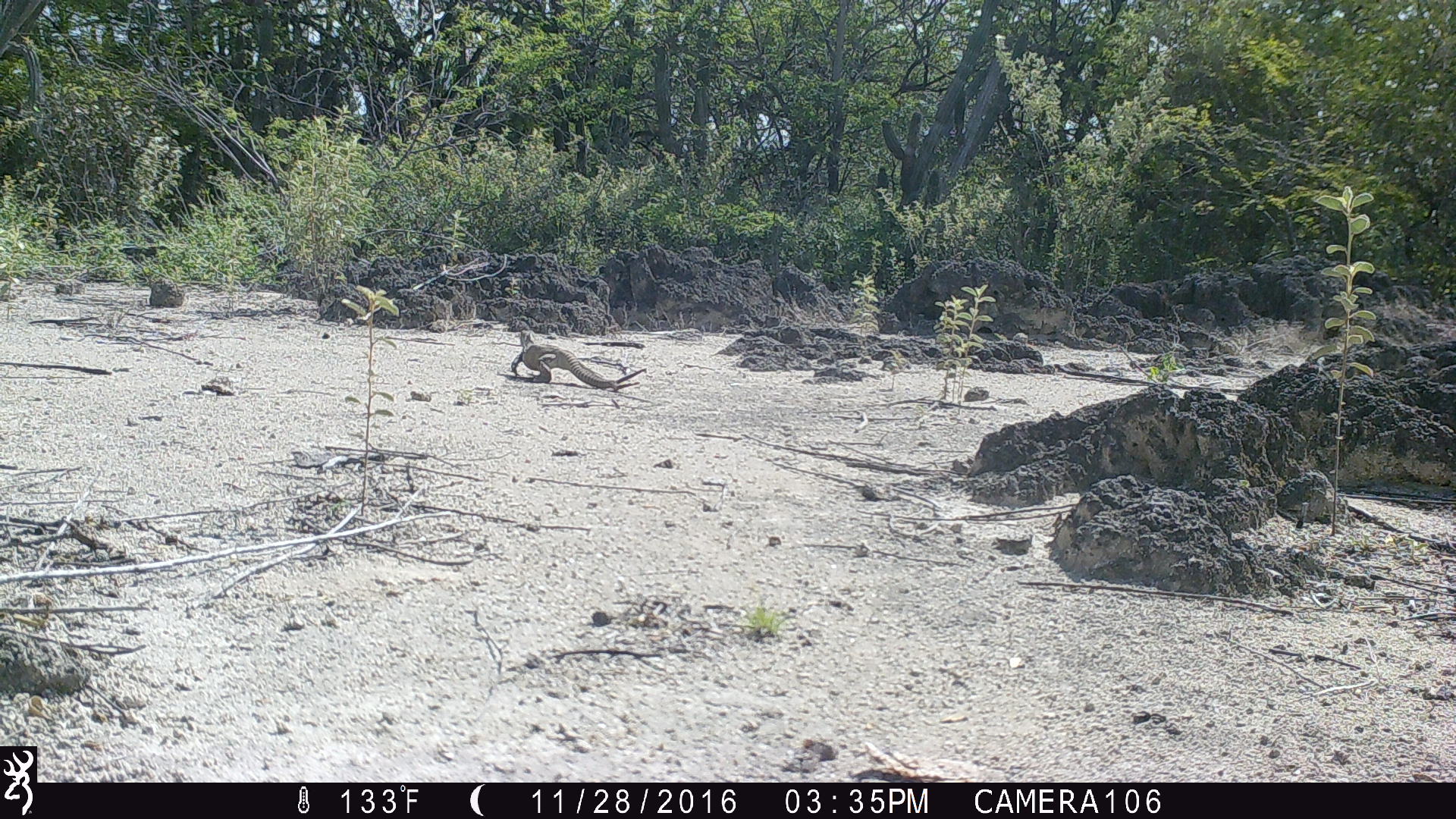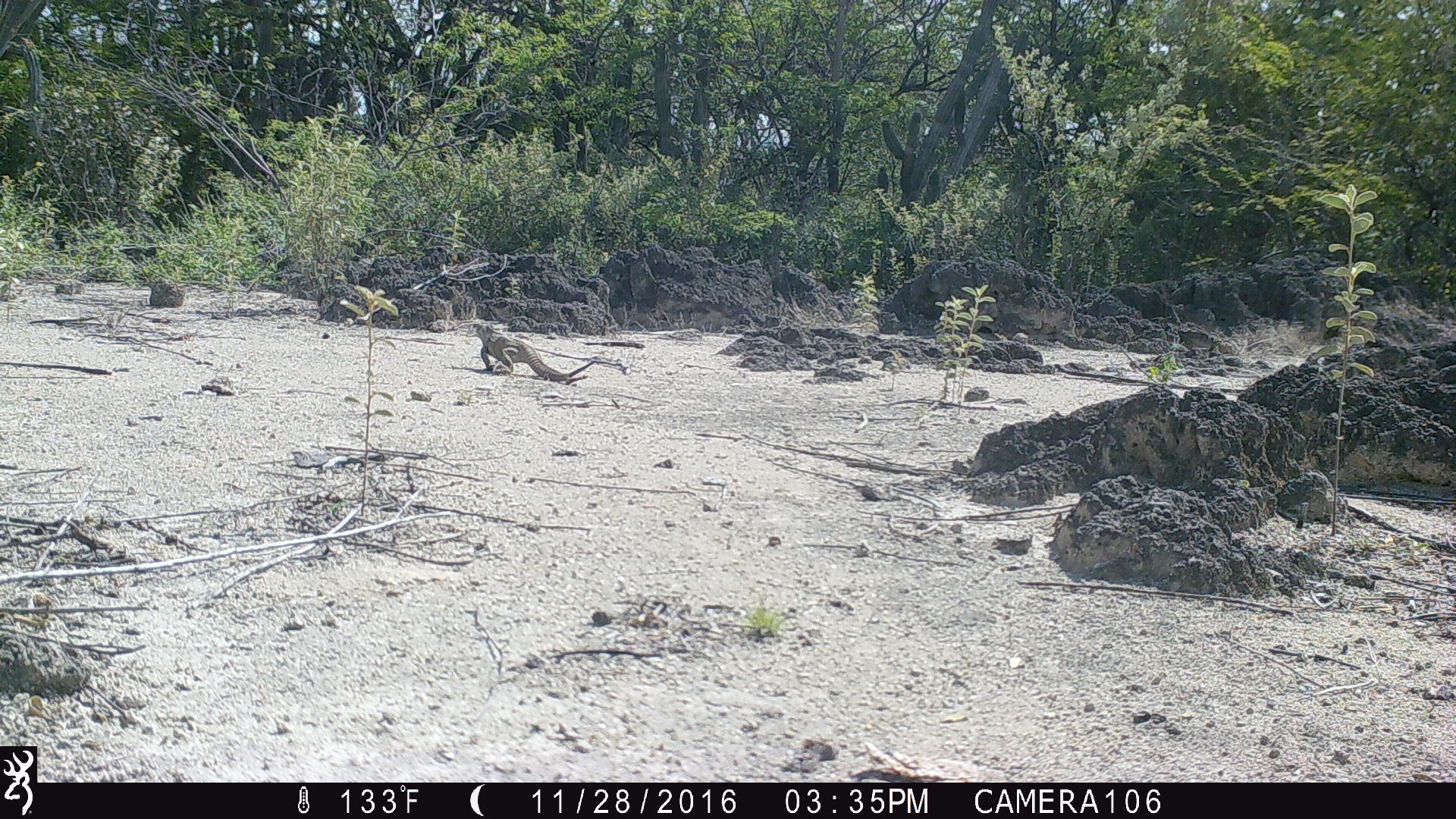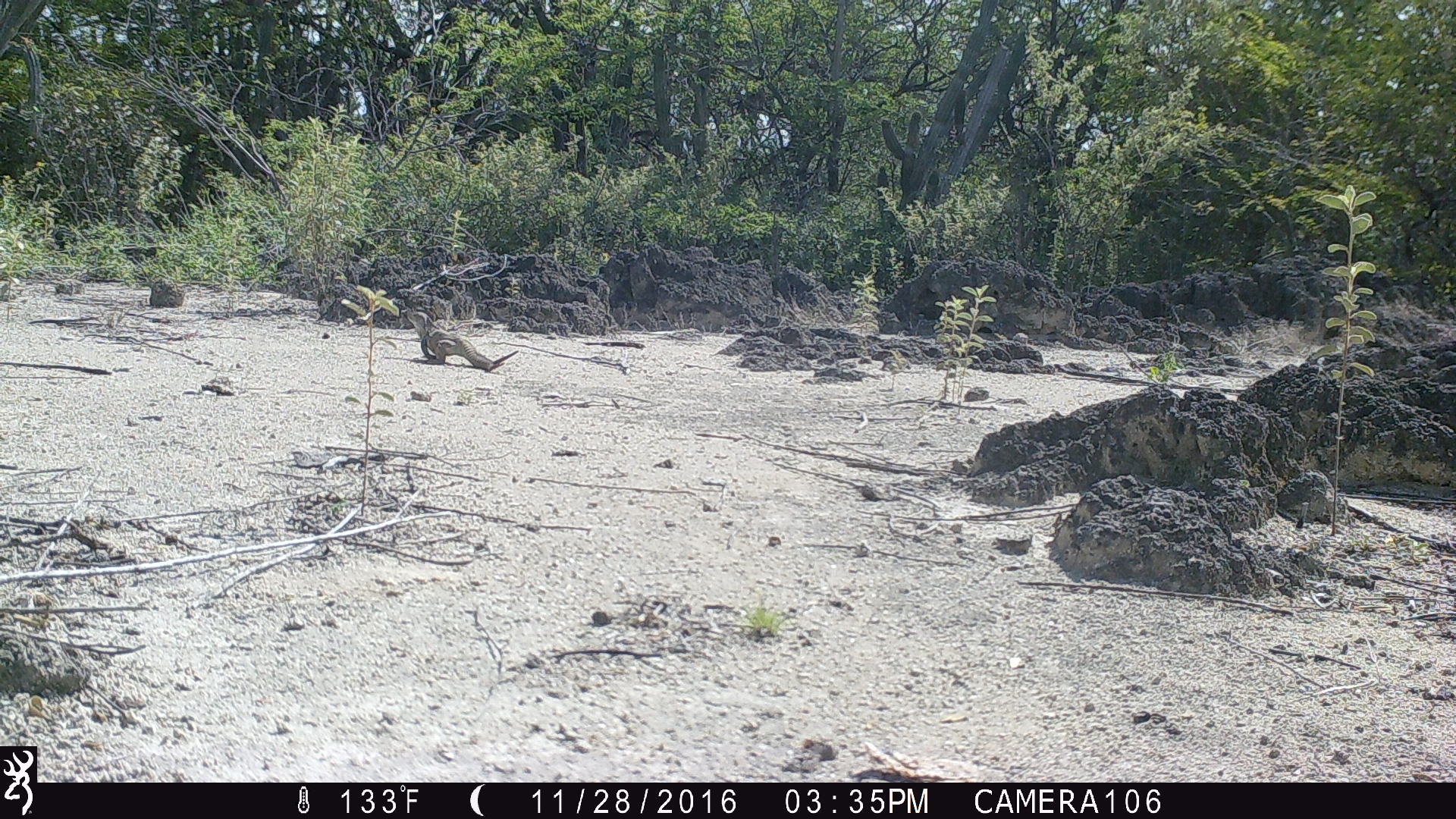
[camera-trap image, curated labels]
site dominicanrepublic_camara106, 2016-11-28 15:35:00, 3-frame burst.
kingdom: Animalia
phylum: Chordata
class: Reptilia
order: Squamata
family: Iguanidae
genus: Iguana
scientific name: Iguana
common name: typical iguanas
Iguana (typical iguanas).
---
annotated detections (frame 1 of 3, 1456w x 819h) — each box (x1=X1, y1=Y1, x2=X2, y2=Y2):
iguana: (x1=506, y1=331, x2=645, y2=394)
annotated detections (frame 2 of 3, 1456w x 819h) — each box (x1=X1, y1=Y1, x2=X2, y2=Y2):
iguana: (x1=473, y1=332, x2=622, y2=384)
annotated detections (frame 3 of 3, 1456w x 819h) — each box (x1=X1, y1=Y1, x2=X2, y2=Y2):
iguana: (x1=404, y1=307, x2=516, y2=376)